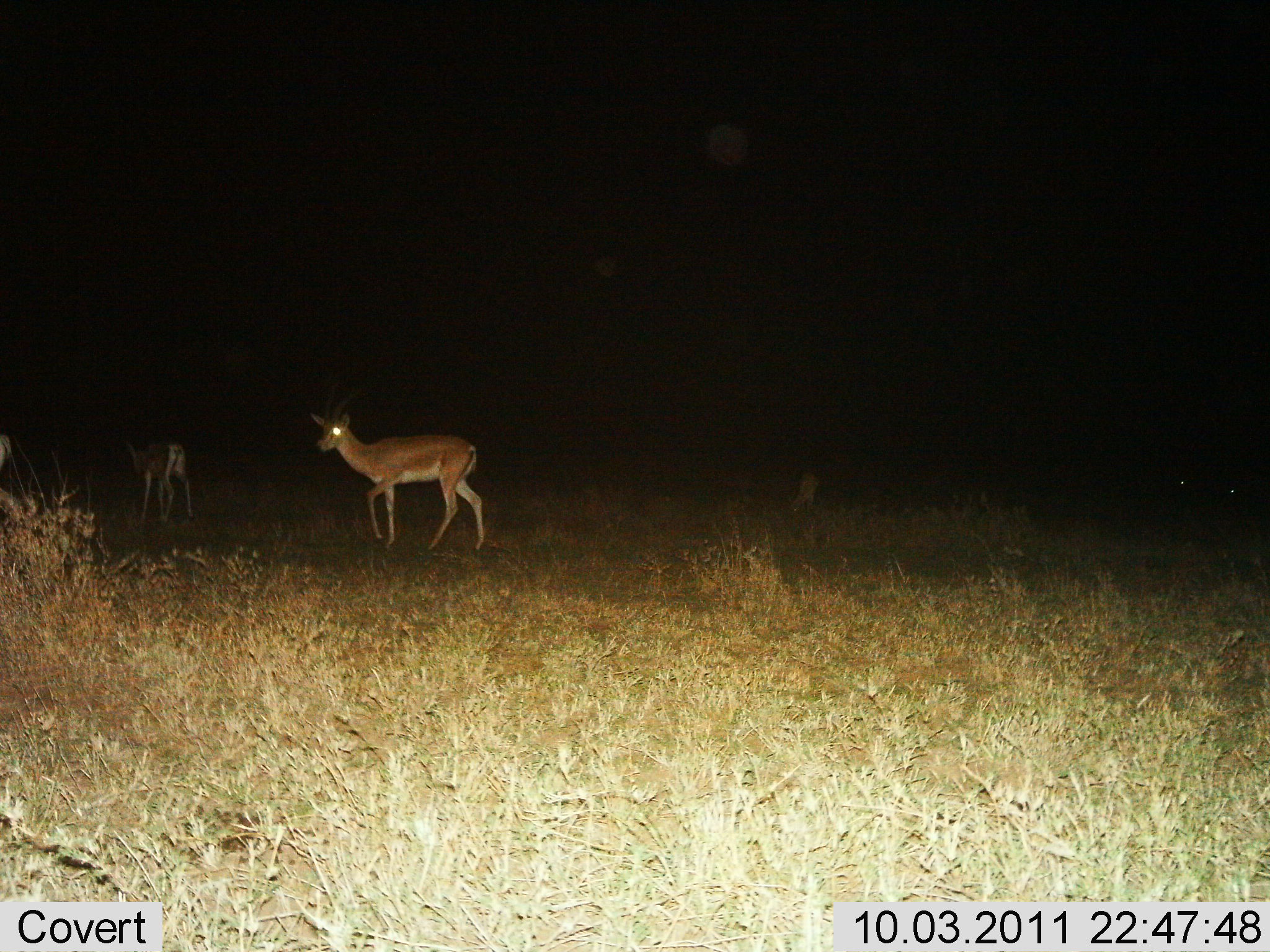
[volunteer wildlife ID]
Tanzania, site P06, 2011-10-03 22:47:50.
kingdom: Animalia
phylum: Chordata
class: Mammalia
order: Artiodactyla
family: Bovidae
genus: Nanger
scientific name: Nanger granti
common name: grant's gazelle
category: gazellegrants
Gazellegrants (grant's gazelle) (Nanger granti), count 2. Behavior (volunteer vote fractions): standing 38%, resting 0%, moving 77%, interacting 0%. Young present (vote fraction): 0%. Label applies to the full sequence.